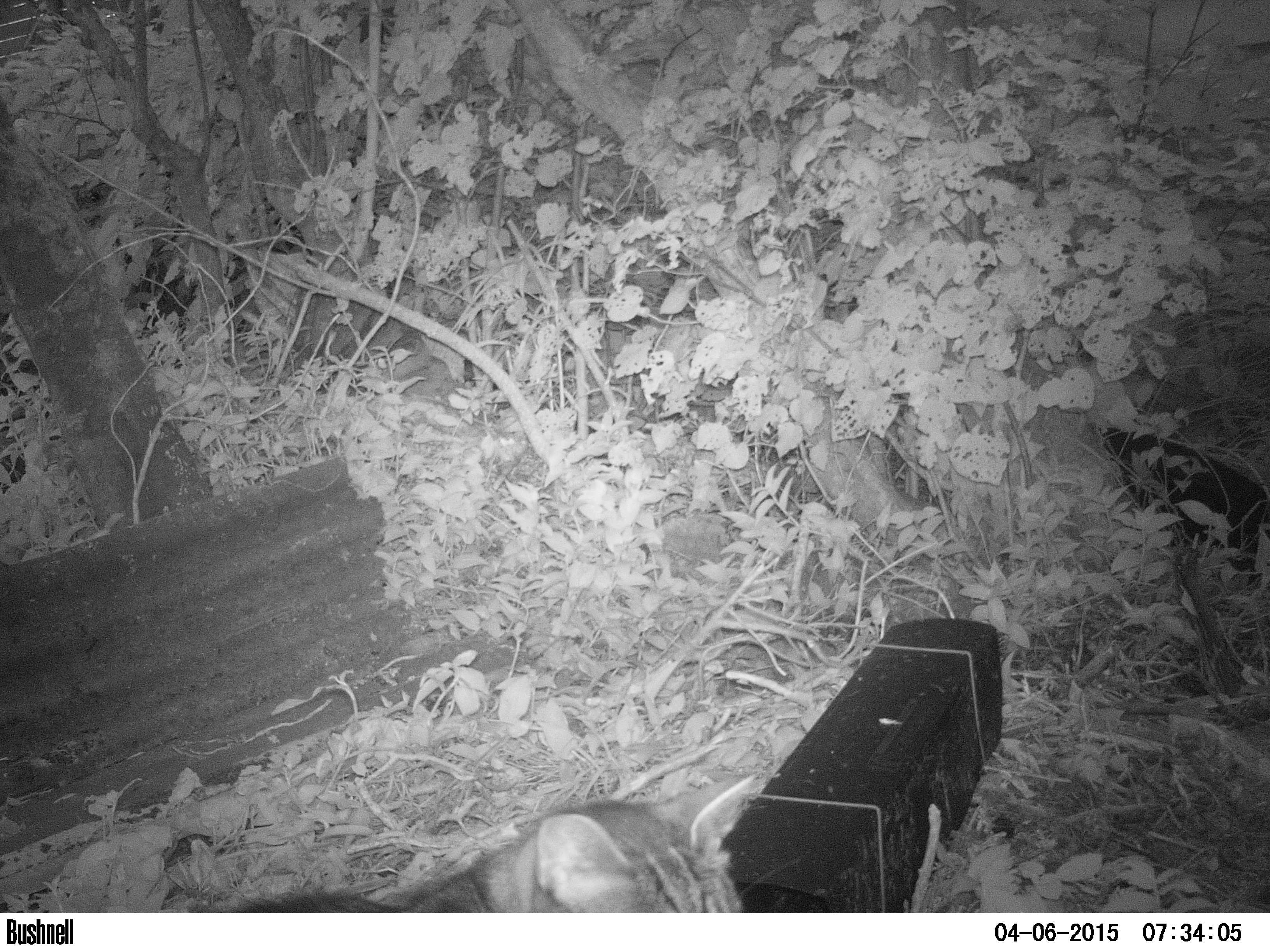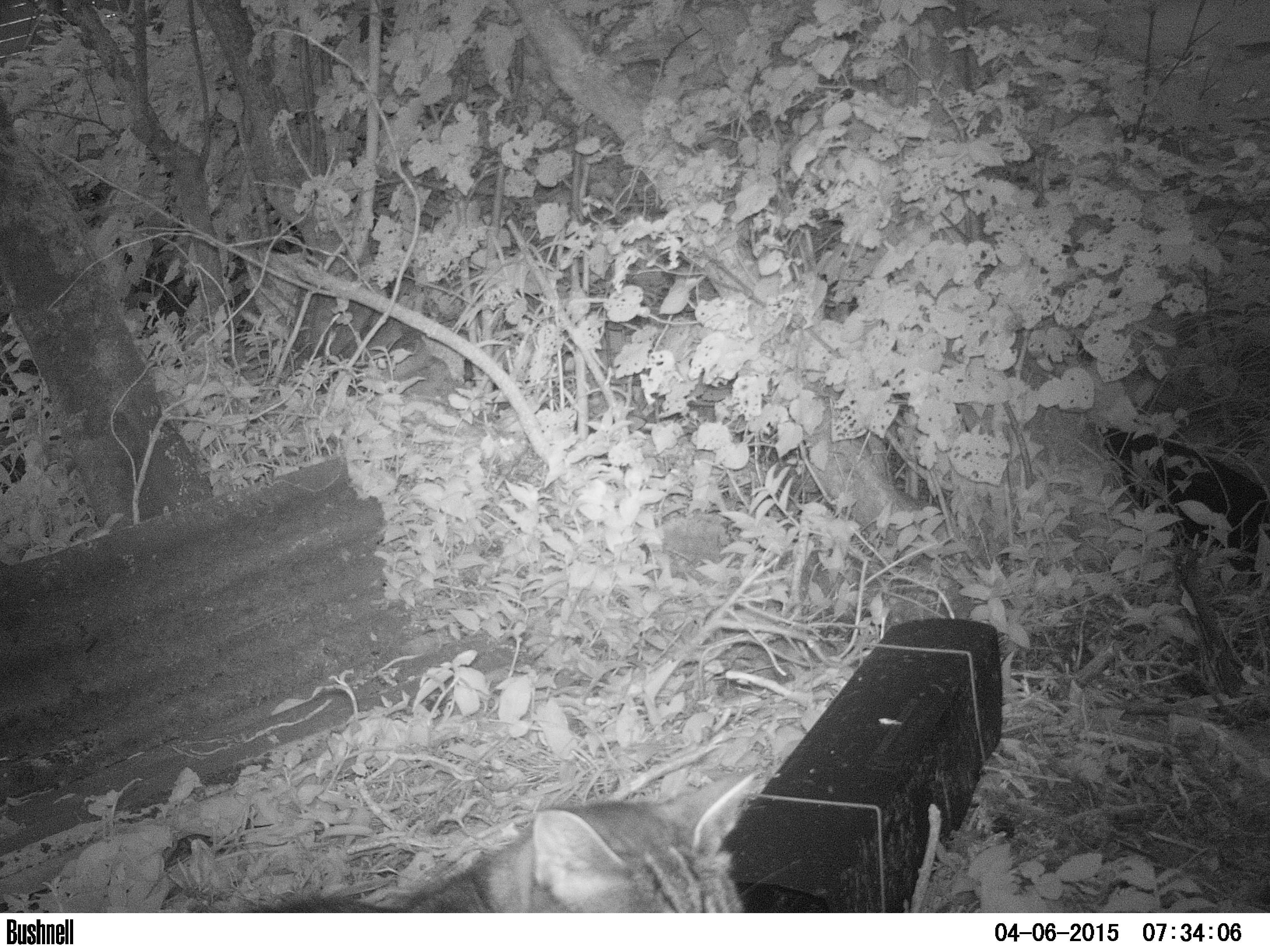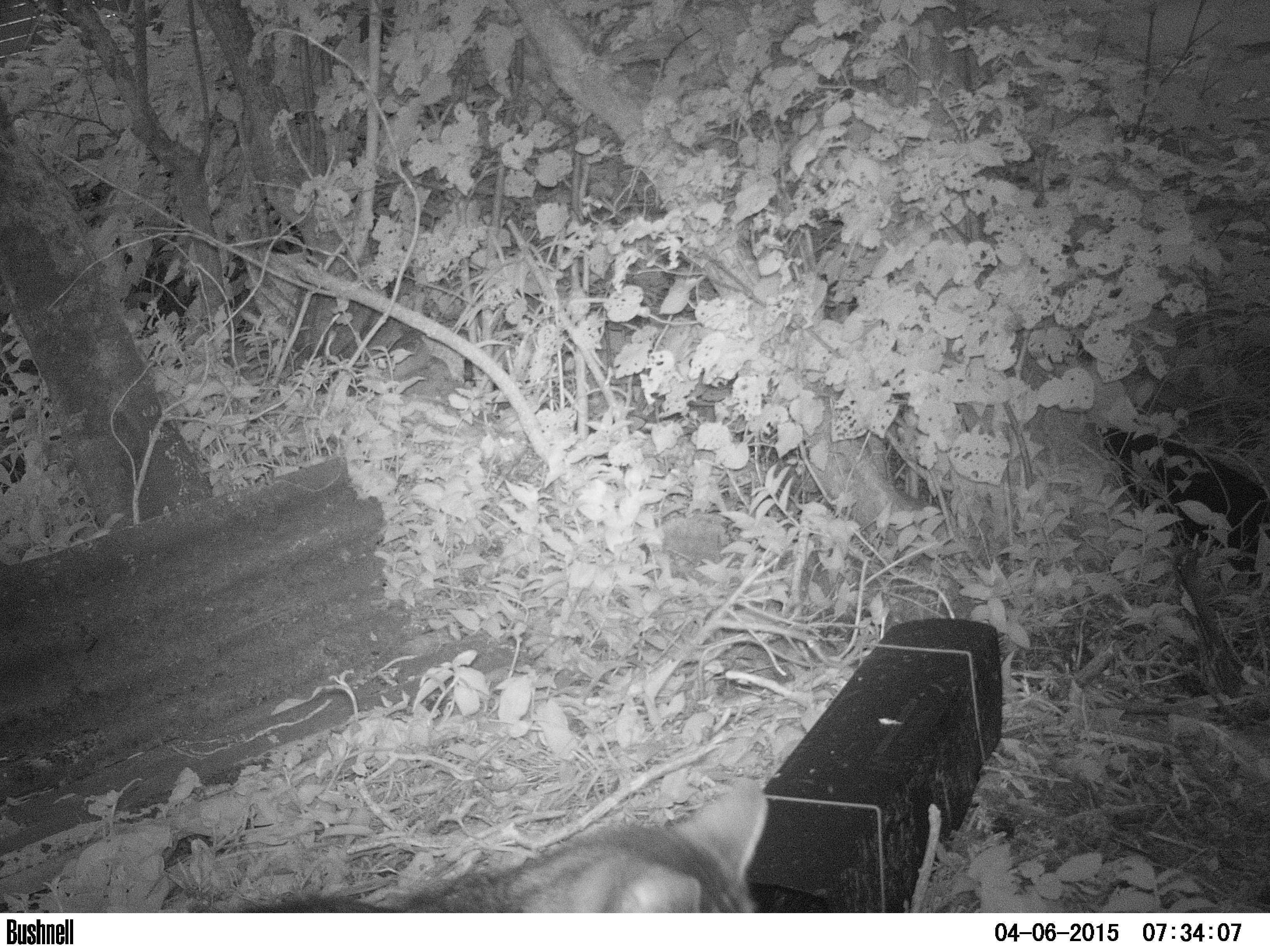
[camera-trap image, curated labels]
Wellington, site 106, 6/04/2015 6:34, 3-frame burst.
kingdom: Animalia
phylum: Chordata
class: Mammalia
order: Carnivora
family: Felidae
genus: Felis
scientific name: Felis catus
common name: cat